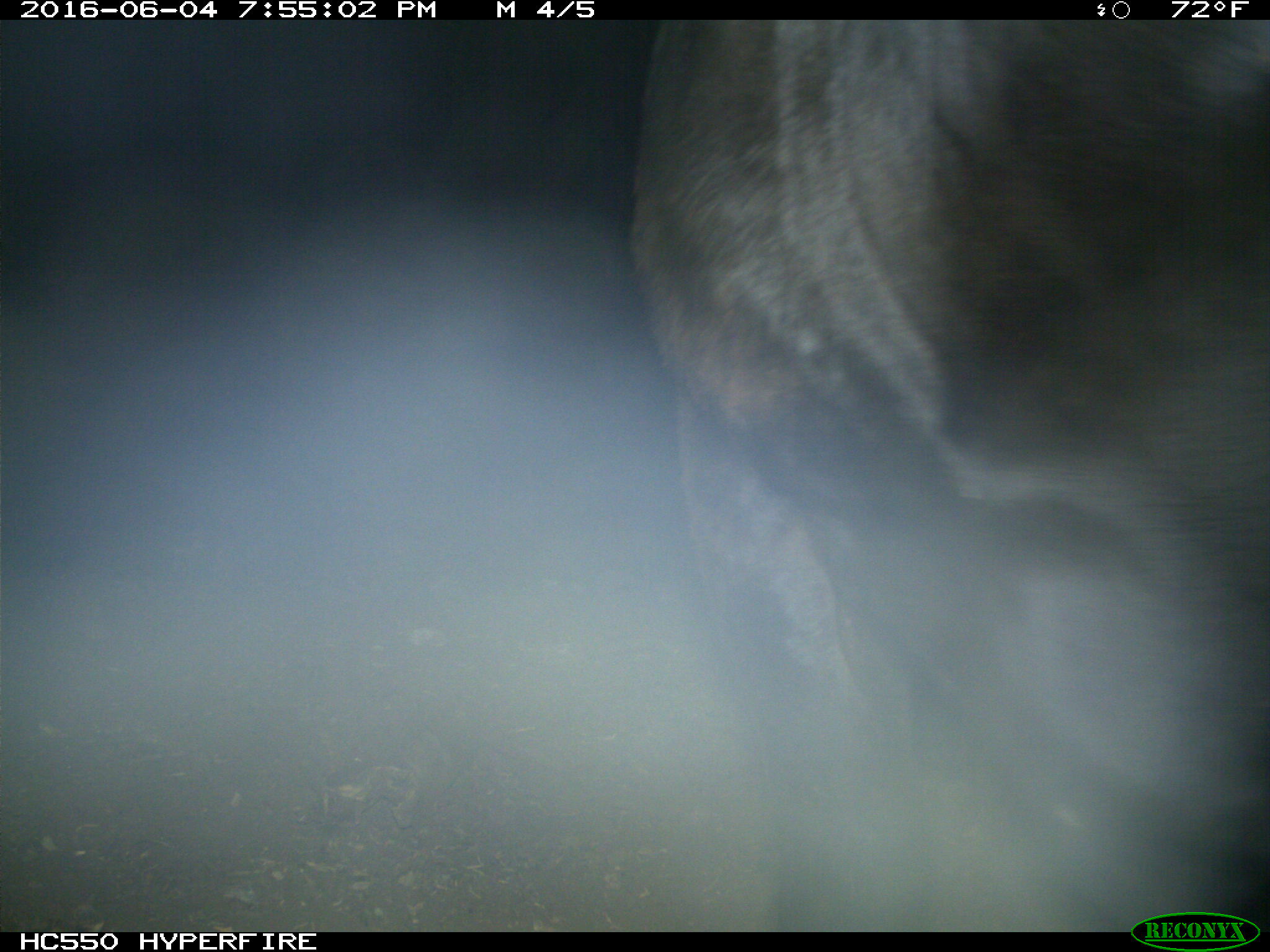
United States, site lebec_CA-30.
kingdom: Animalia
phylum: Chordata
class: Mammalia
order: Artiodactyla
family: Bovidae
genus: Bos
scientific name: Bos taurus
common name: domestic cow